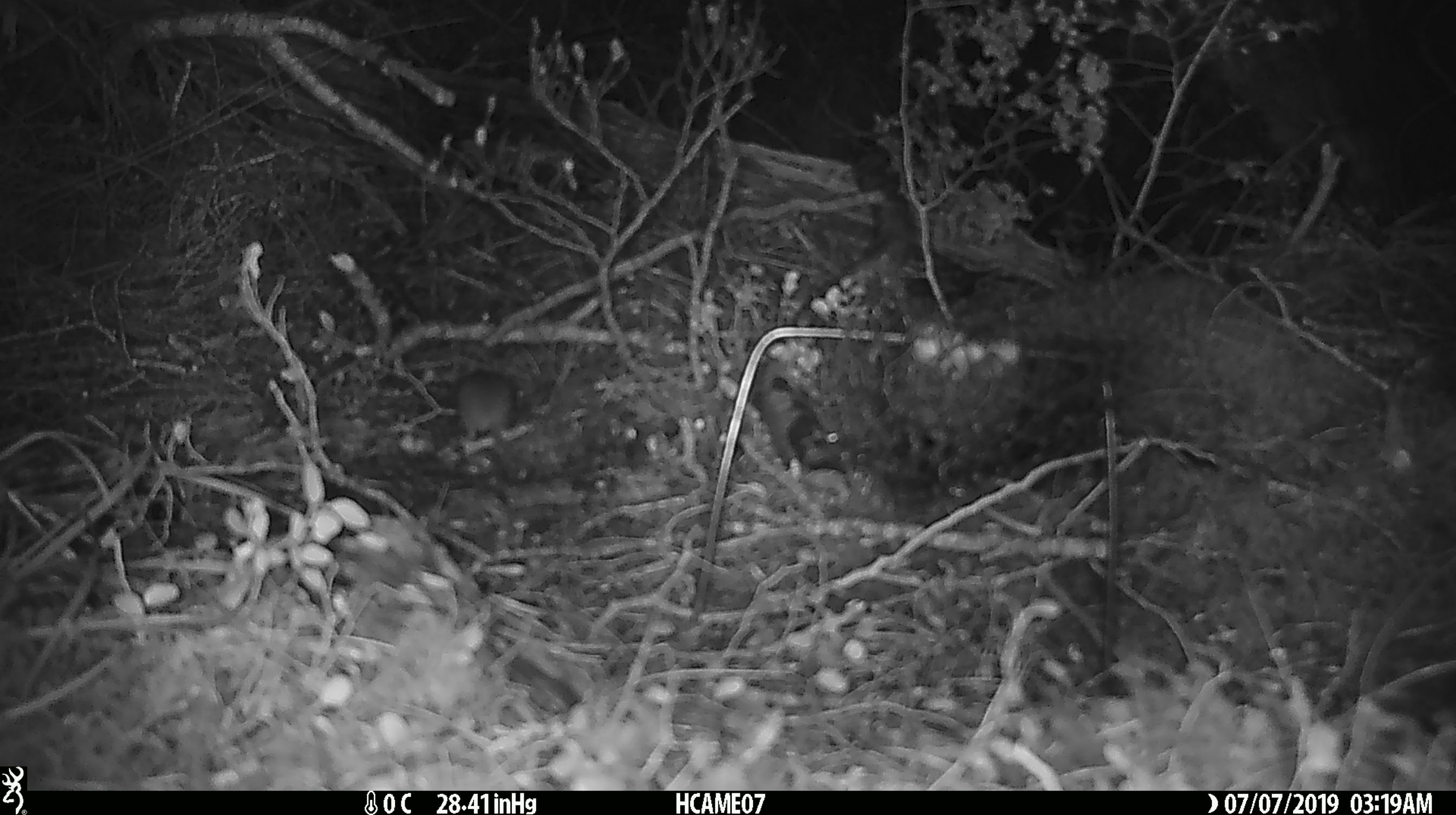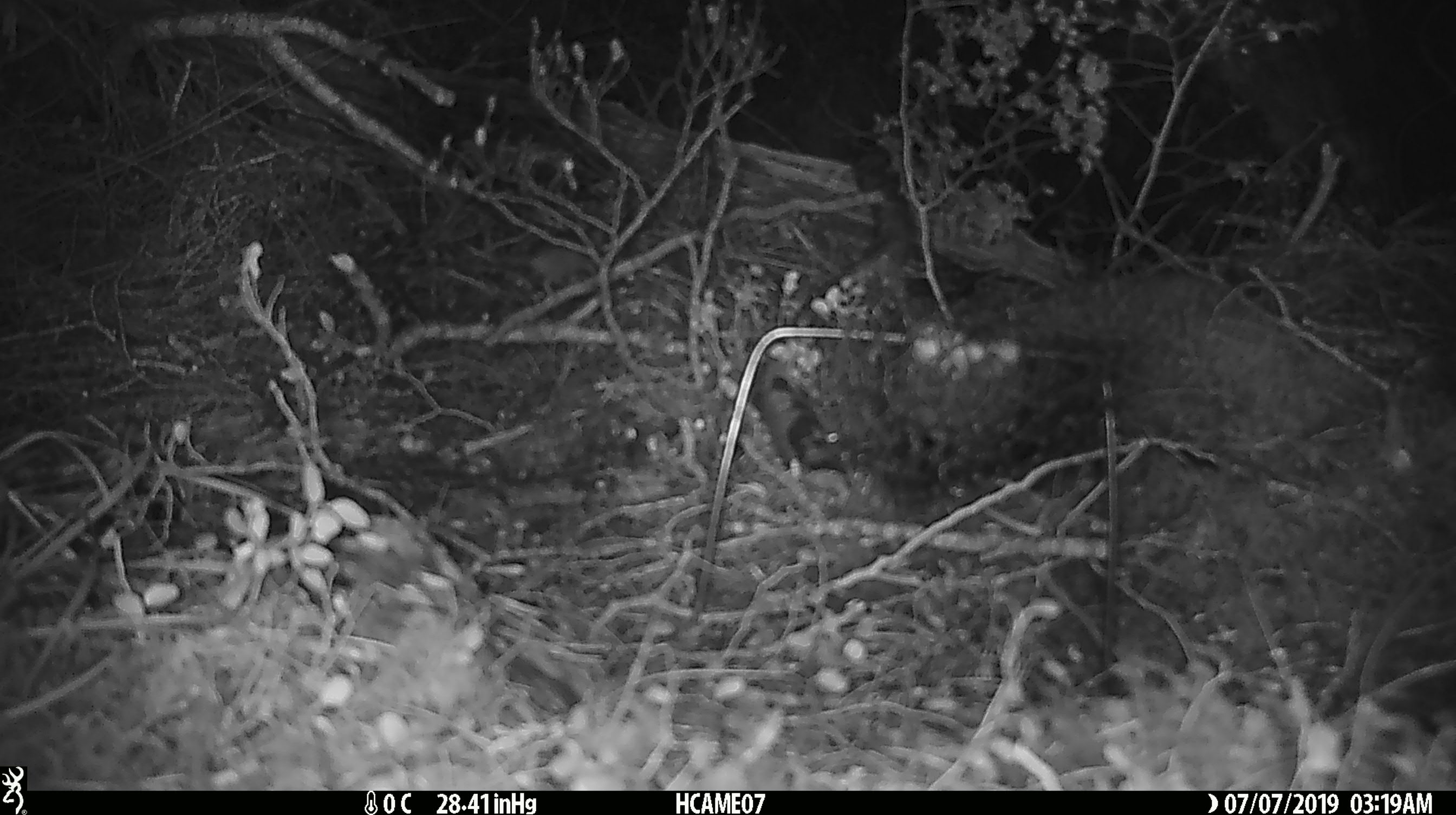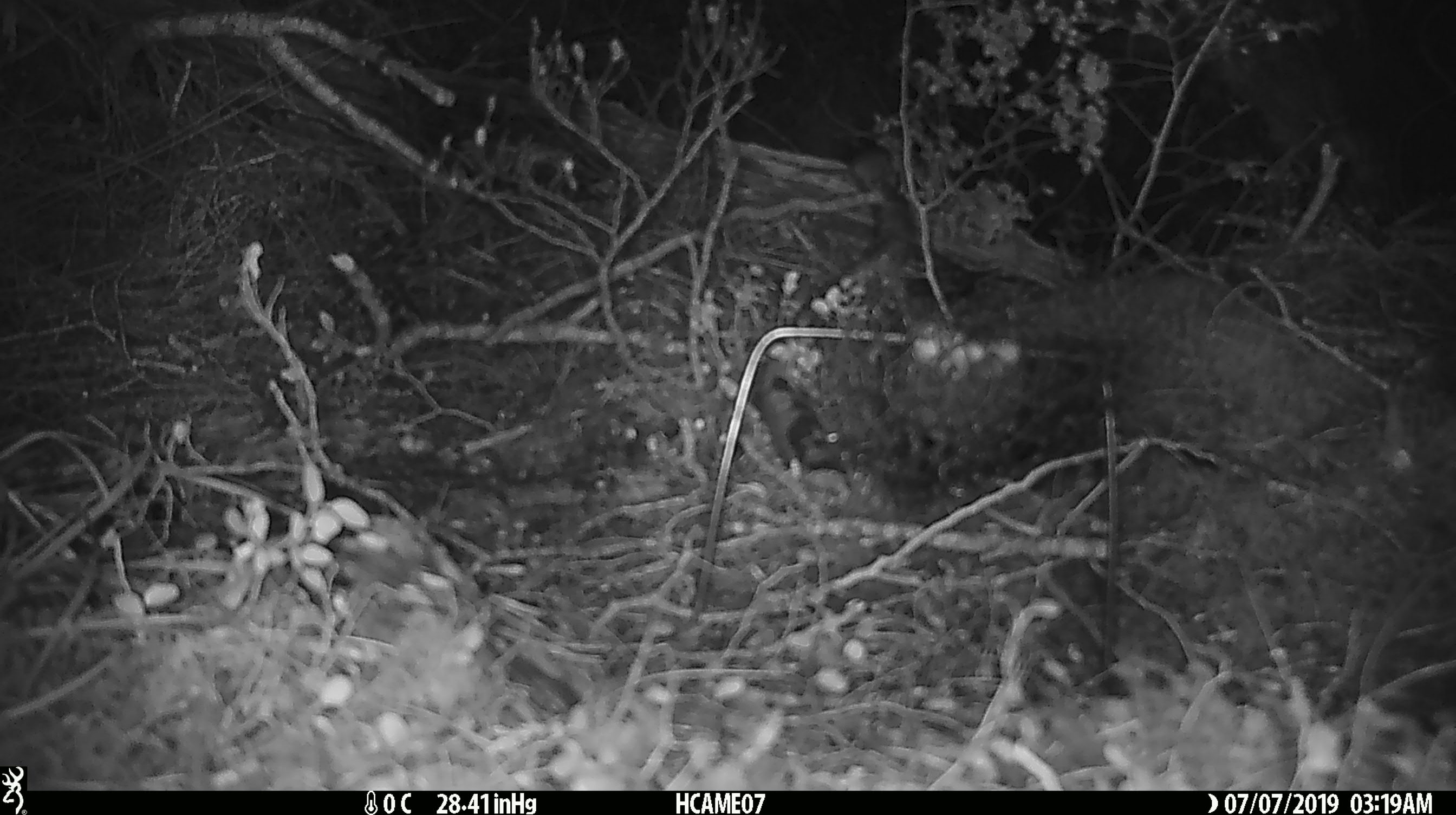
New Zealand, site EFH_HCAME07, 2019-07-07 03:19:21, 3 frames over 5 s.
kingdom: Animalia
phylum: Chordata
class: Mammalia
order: Rodentia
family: Muridae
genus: Mus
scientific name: Mus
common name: mouse